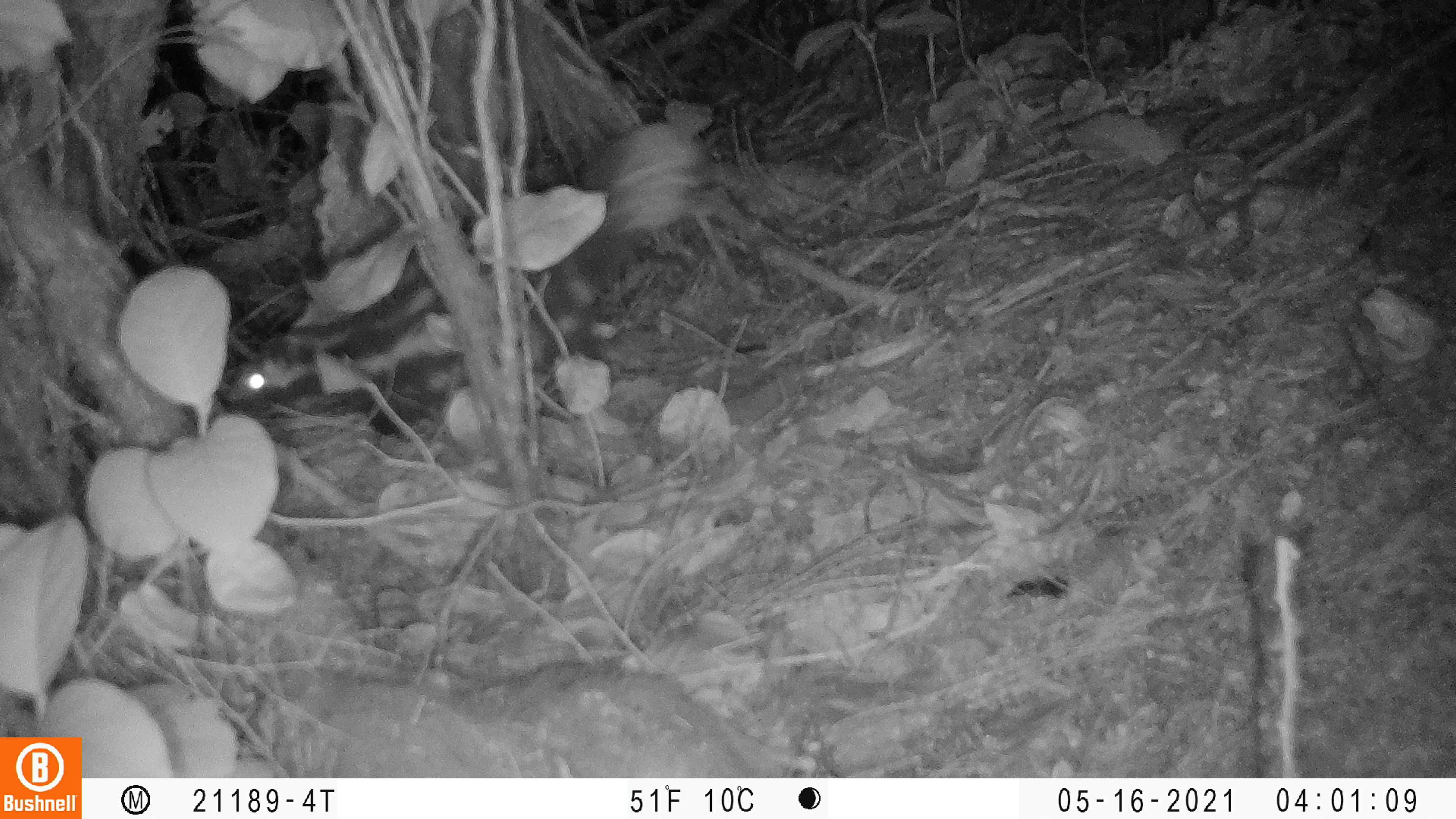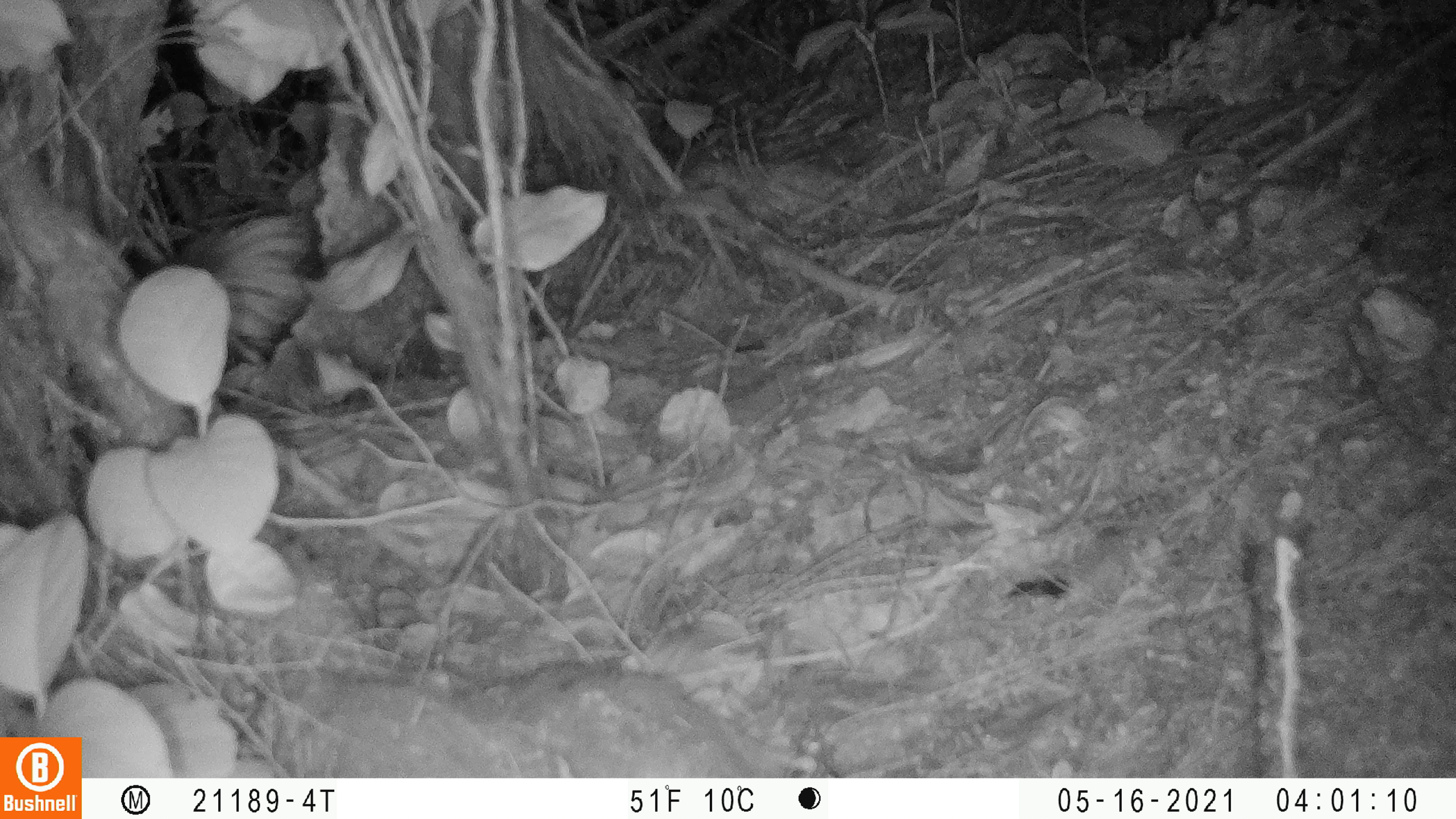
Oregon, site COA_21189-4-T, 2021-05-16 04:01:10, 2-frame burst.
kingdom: Animalia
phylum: Chordata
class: Mammalia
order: Carnivora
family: Mephitidae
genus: Spilogale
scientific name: Spilogale gracilis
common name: western spotted skunk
Western spotted skunk (Spilogale gracilis).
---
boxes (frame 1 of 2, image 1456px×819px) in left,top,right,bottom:
western spotted skunk: 210,118,711,443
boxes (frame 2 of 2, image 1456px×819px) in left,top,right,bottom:
western spotted skunk: 158,199,316,359